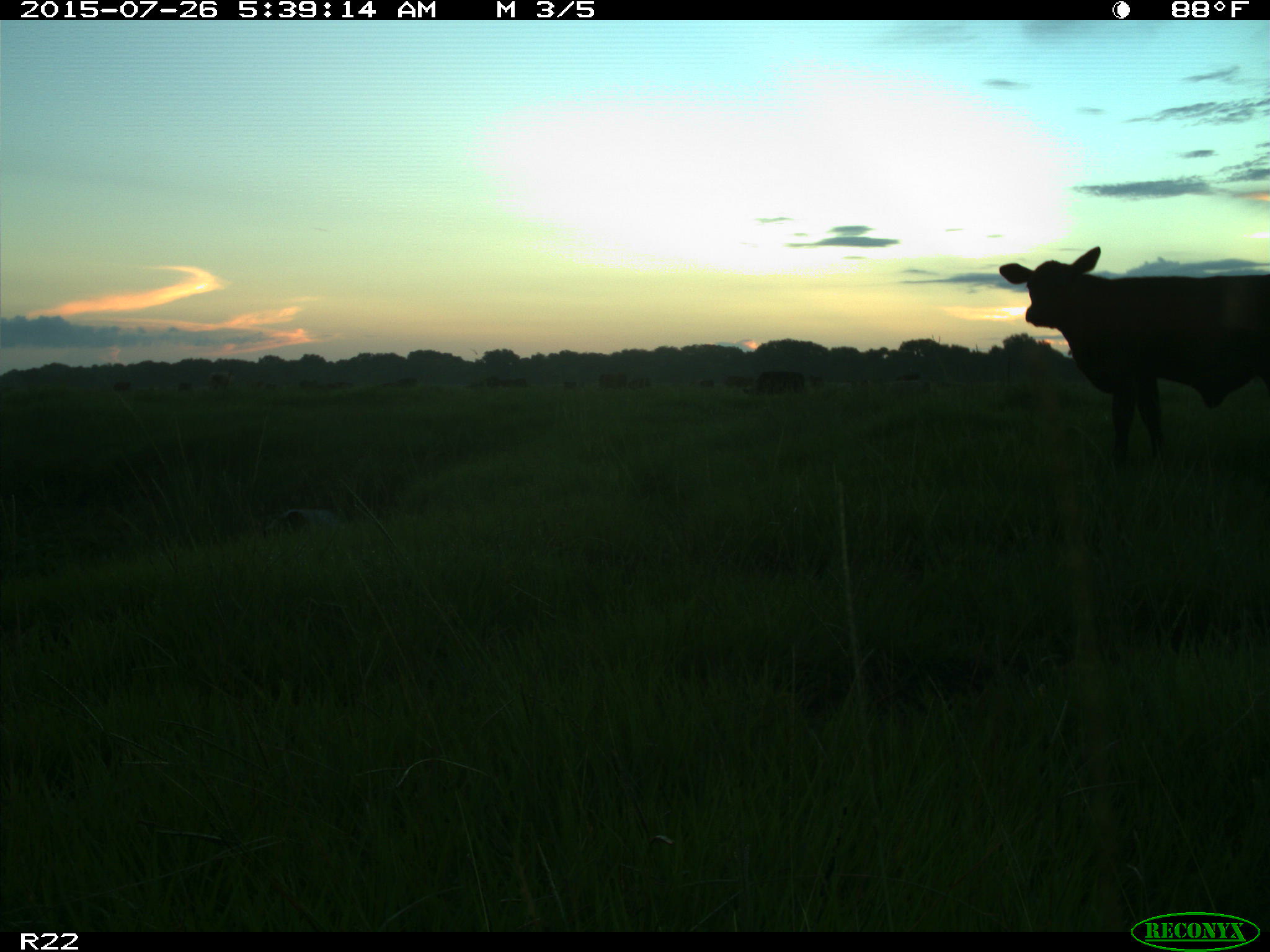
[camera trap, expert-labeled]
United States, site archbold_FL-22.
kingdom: Animalia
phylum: Chordata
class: Mammalia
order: Artiodactyla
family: Bovidae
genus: Bos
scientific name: Bos taurus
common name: domestic cow